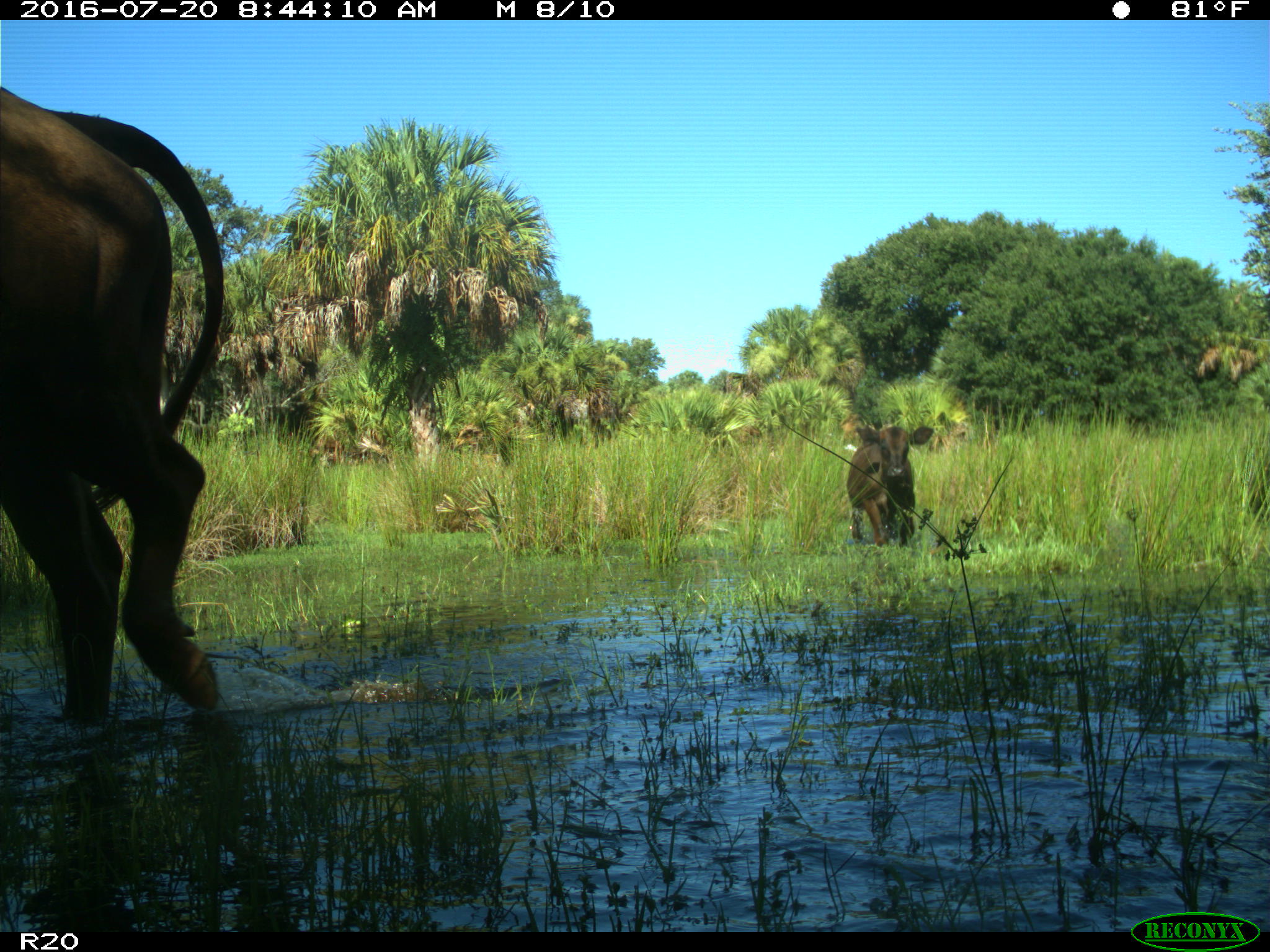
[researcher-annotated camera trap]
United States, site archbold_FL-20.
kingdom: Animalia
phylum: Chordata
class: Mammalia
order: Artiodactyla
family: Bovidae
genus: Bos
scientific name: Bos taurus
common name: domestic cow